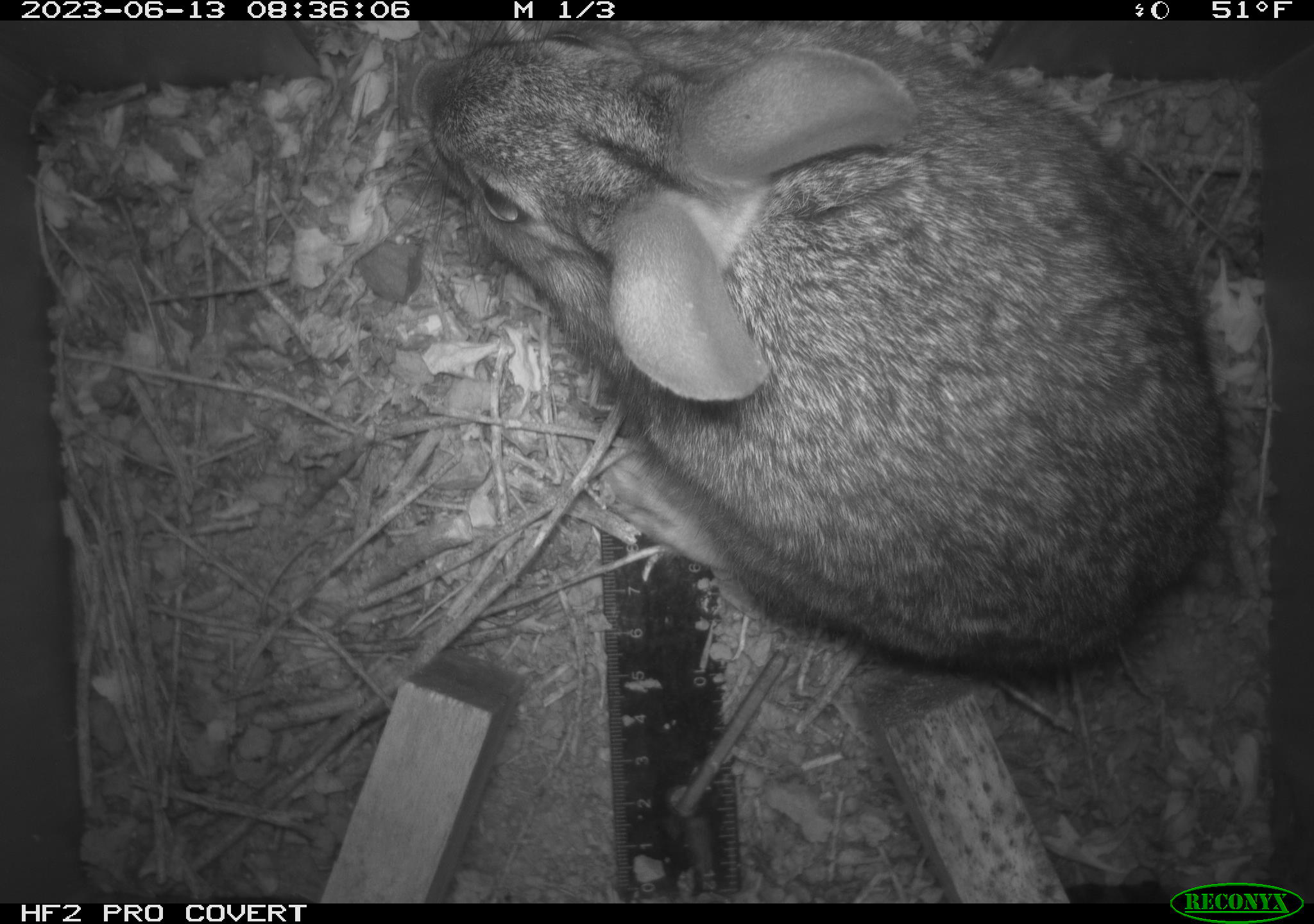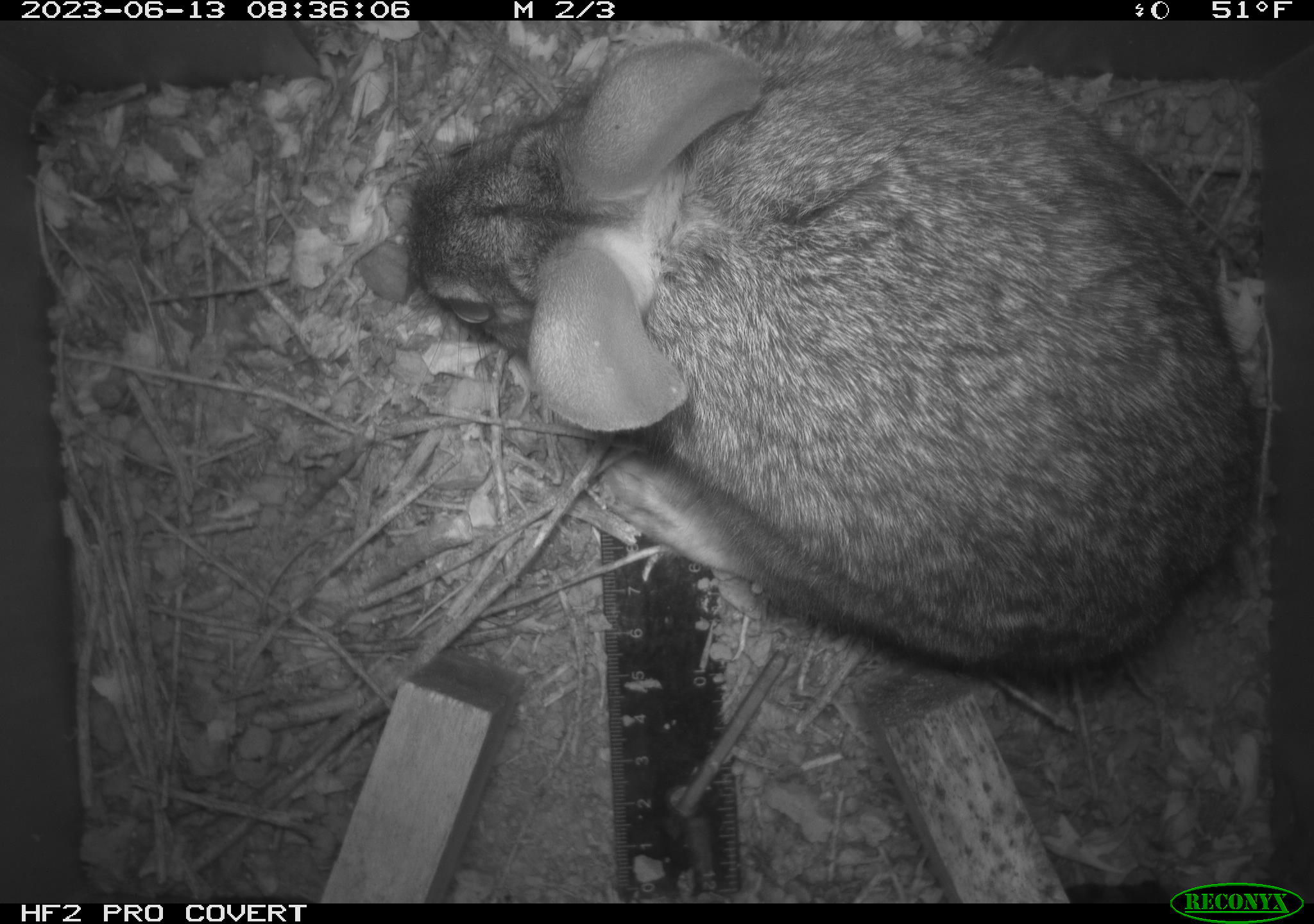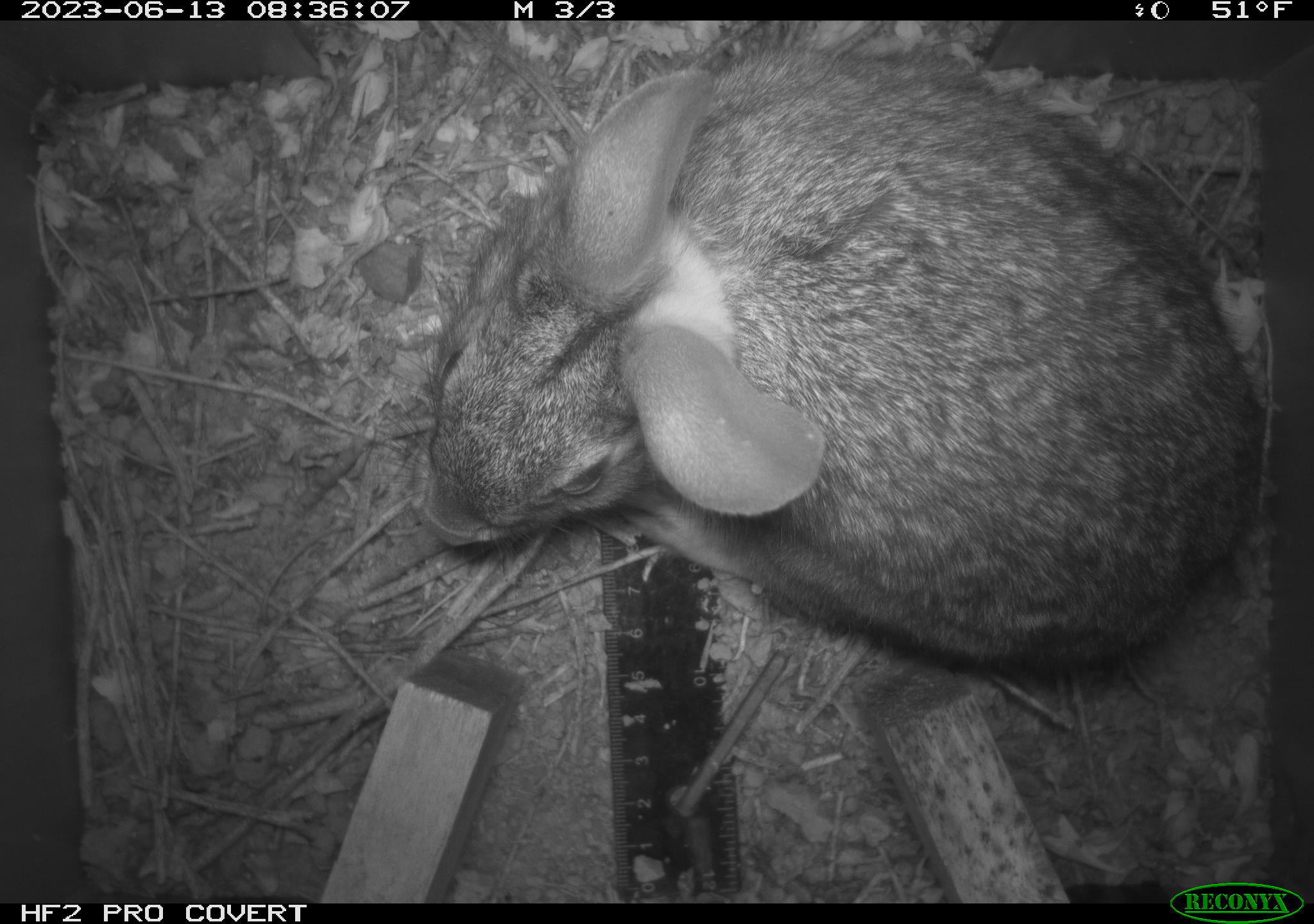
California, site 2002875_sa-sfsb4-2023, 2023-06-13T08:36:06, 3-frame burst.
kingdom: Animalia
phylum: Chordata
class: Mammalia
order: Lagomorpha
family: Leporidae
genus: Sylvilagus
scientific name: Sylvilagus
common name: cottontail rabbits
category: sylvilagus species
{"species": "sylvilagus species (cottontail rabbits) (Sylvilagus)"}